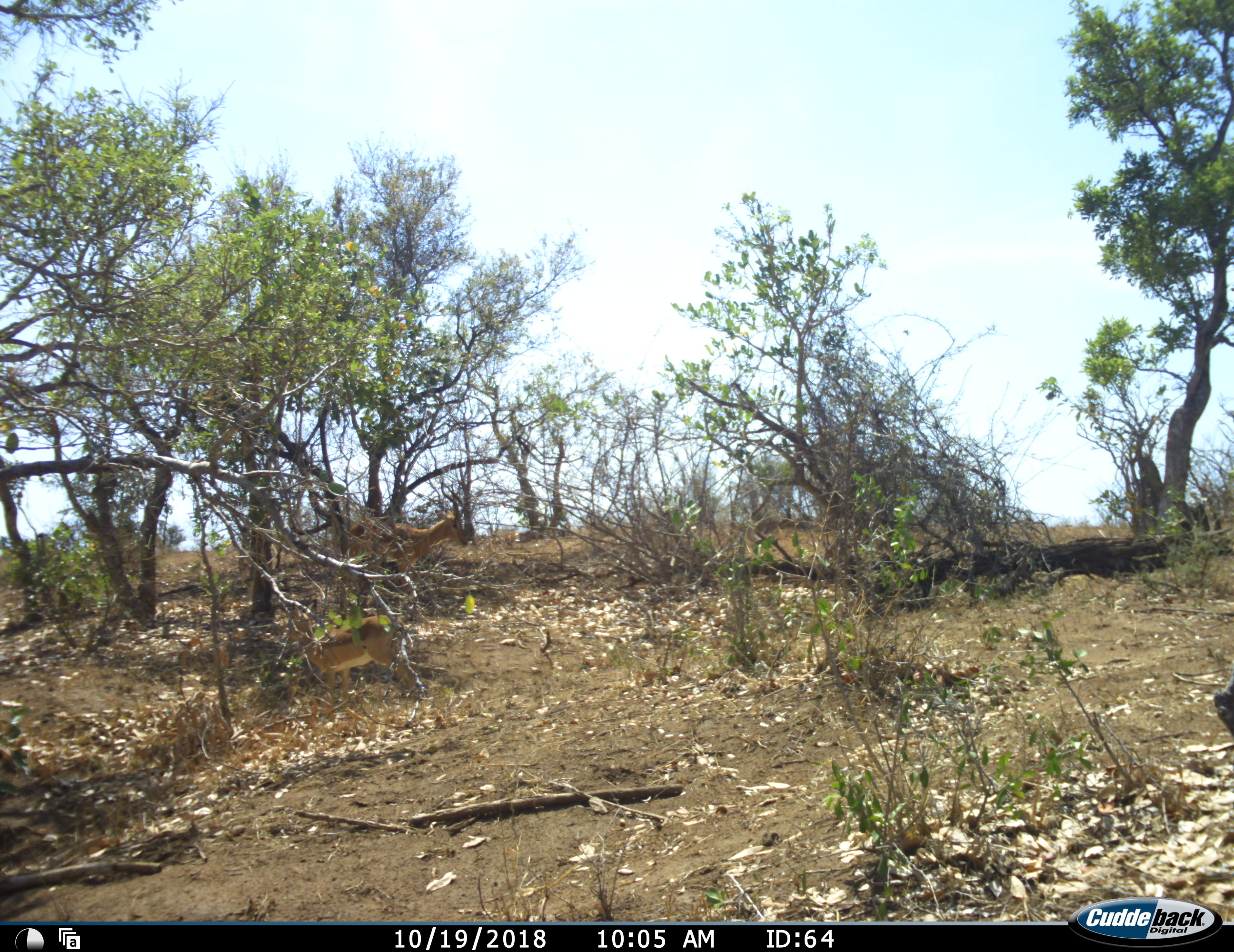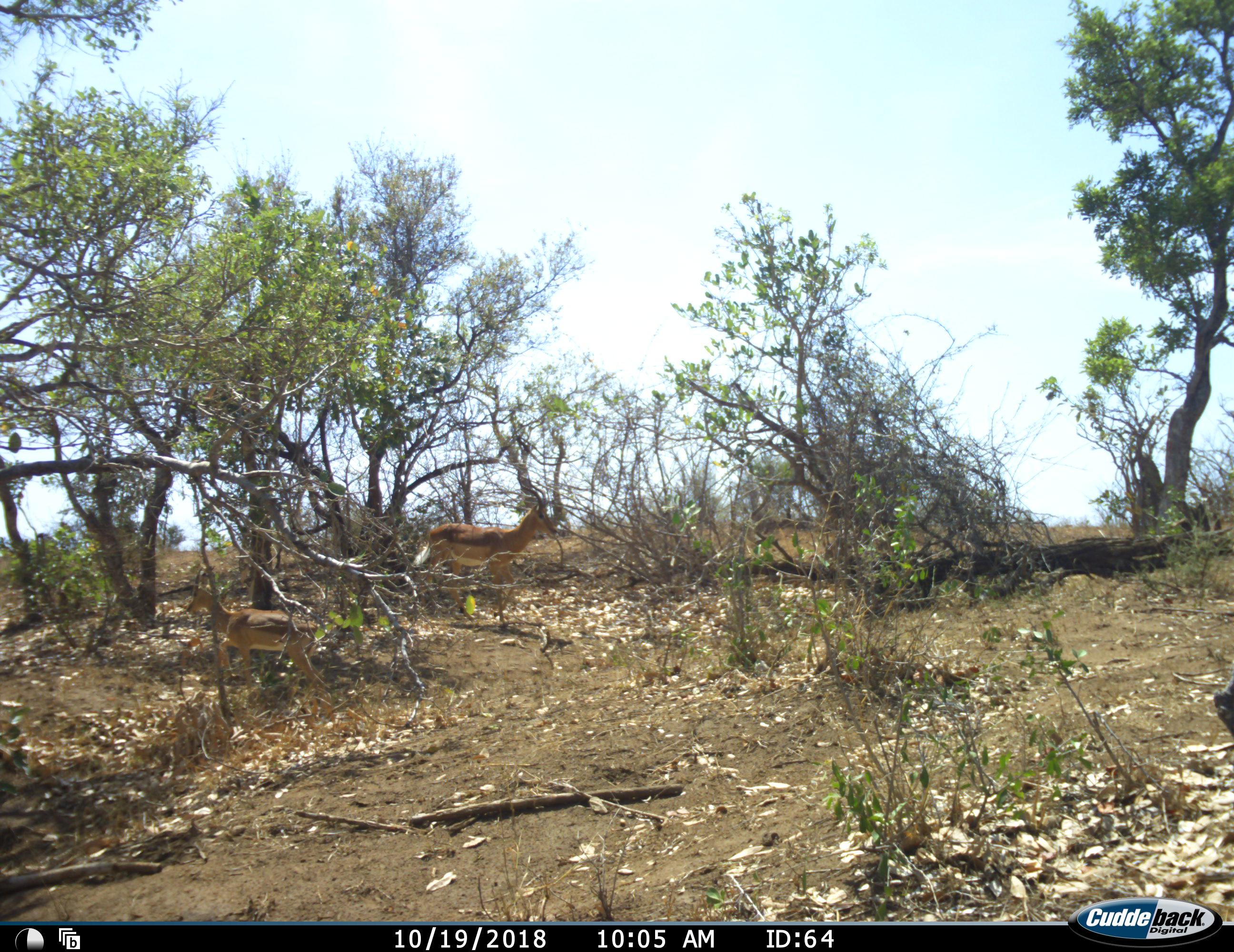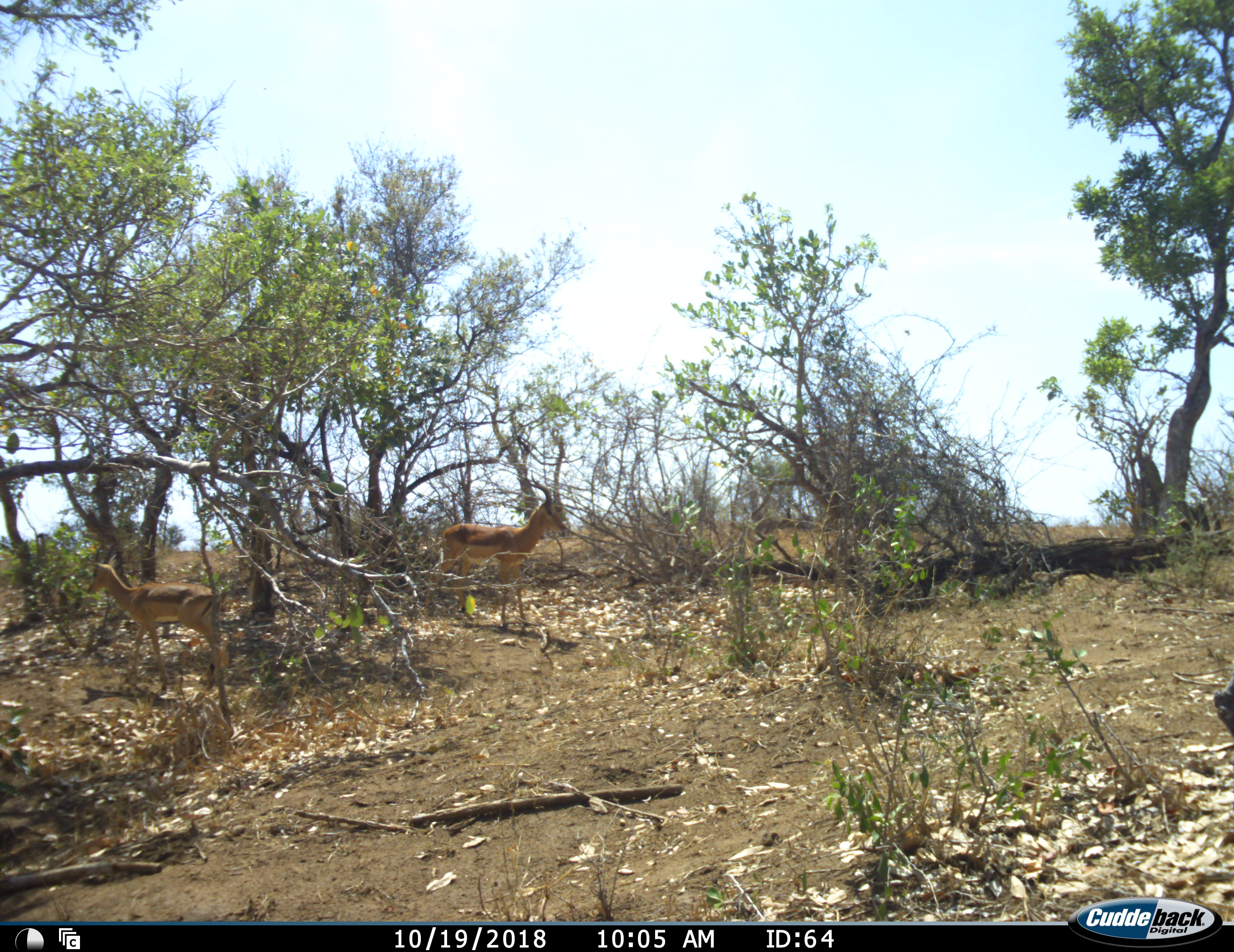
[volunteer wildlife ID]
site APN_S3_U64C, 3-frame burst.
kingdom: Animalia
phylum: Chordata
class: Mammalia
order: Artiodactyla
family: Bovidae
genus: Aepyceros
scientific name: Aepyceros melampus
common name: impala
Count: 2.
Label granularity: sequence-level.